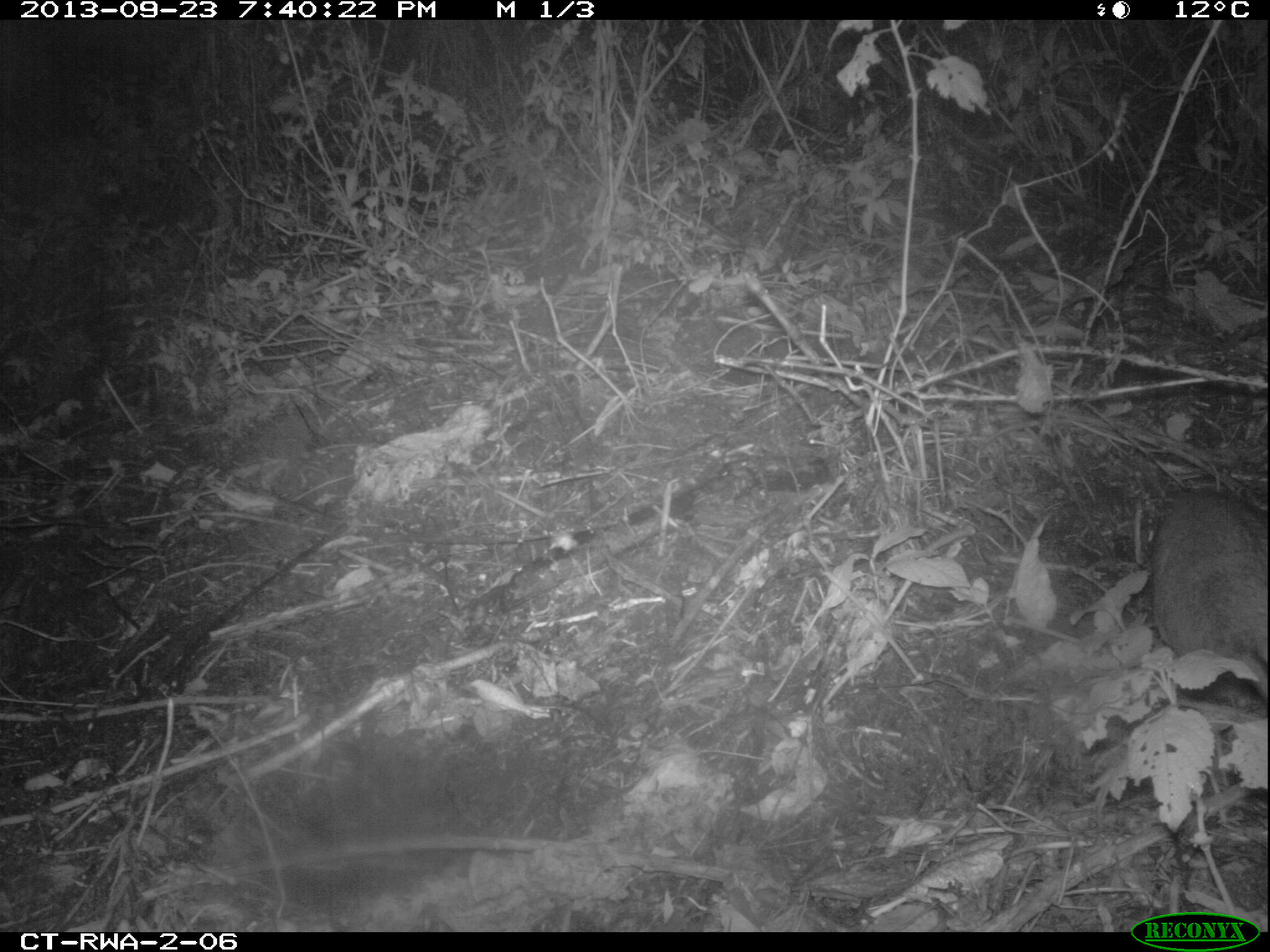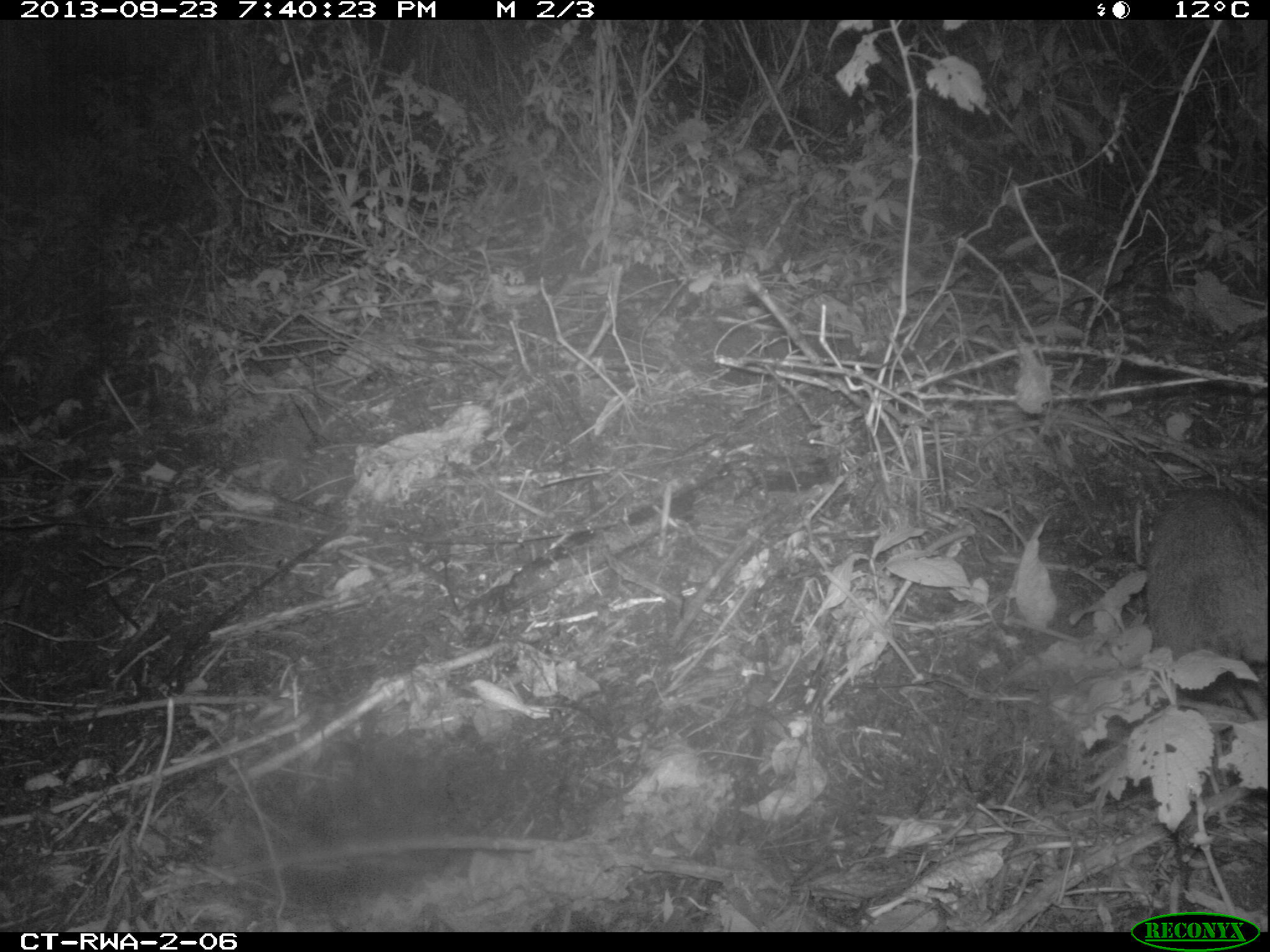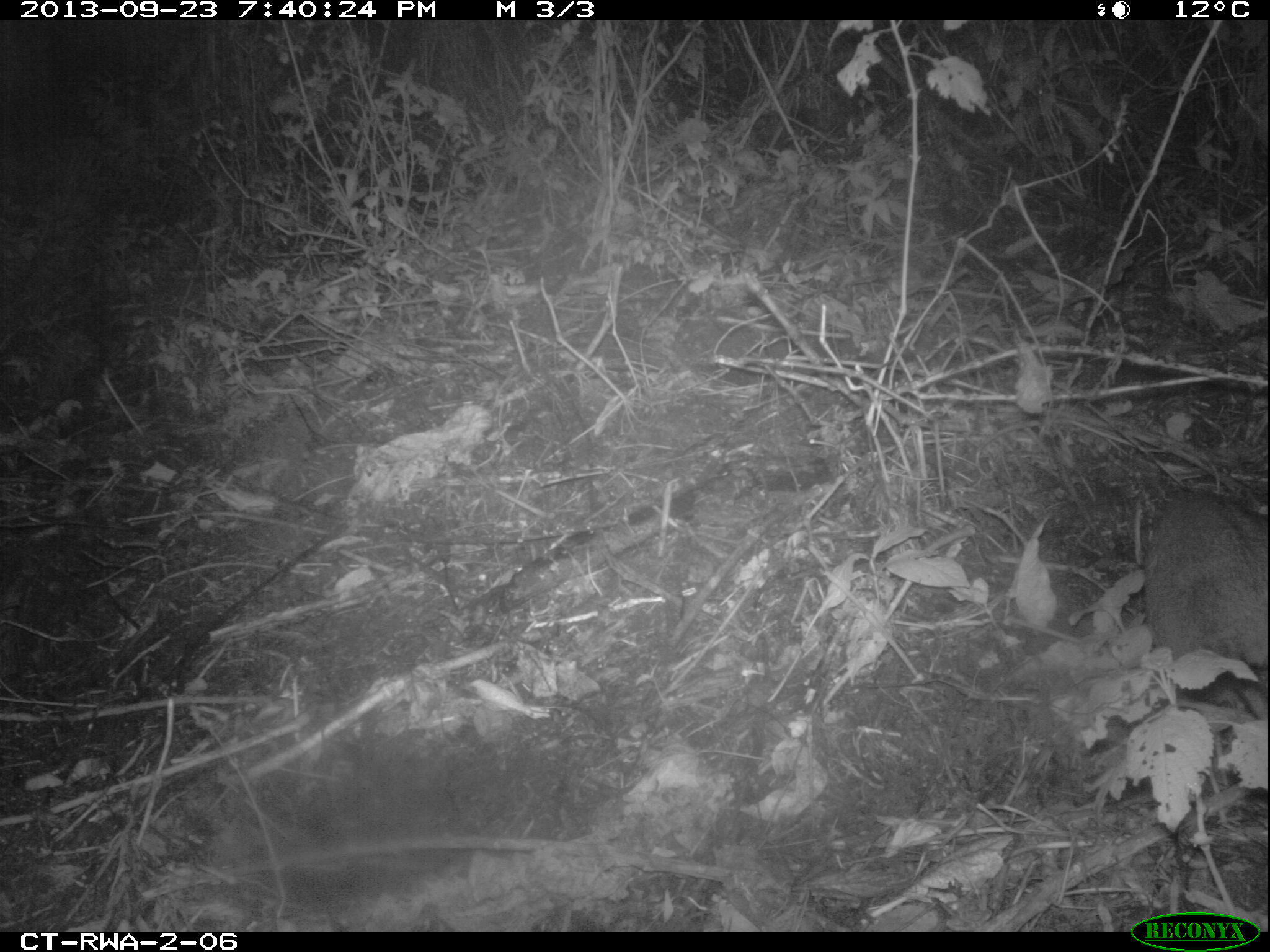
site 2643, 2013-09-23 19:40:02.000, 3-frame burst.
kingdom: Animalia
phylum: Chordata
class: Mammalia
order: Rodentia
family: Nesomyidae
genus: Cricetomys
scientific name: Cricetomys gambianus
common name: african giant pouched rat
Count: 1.